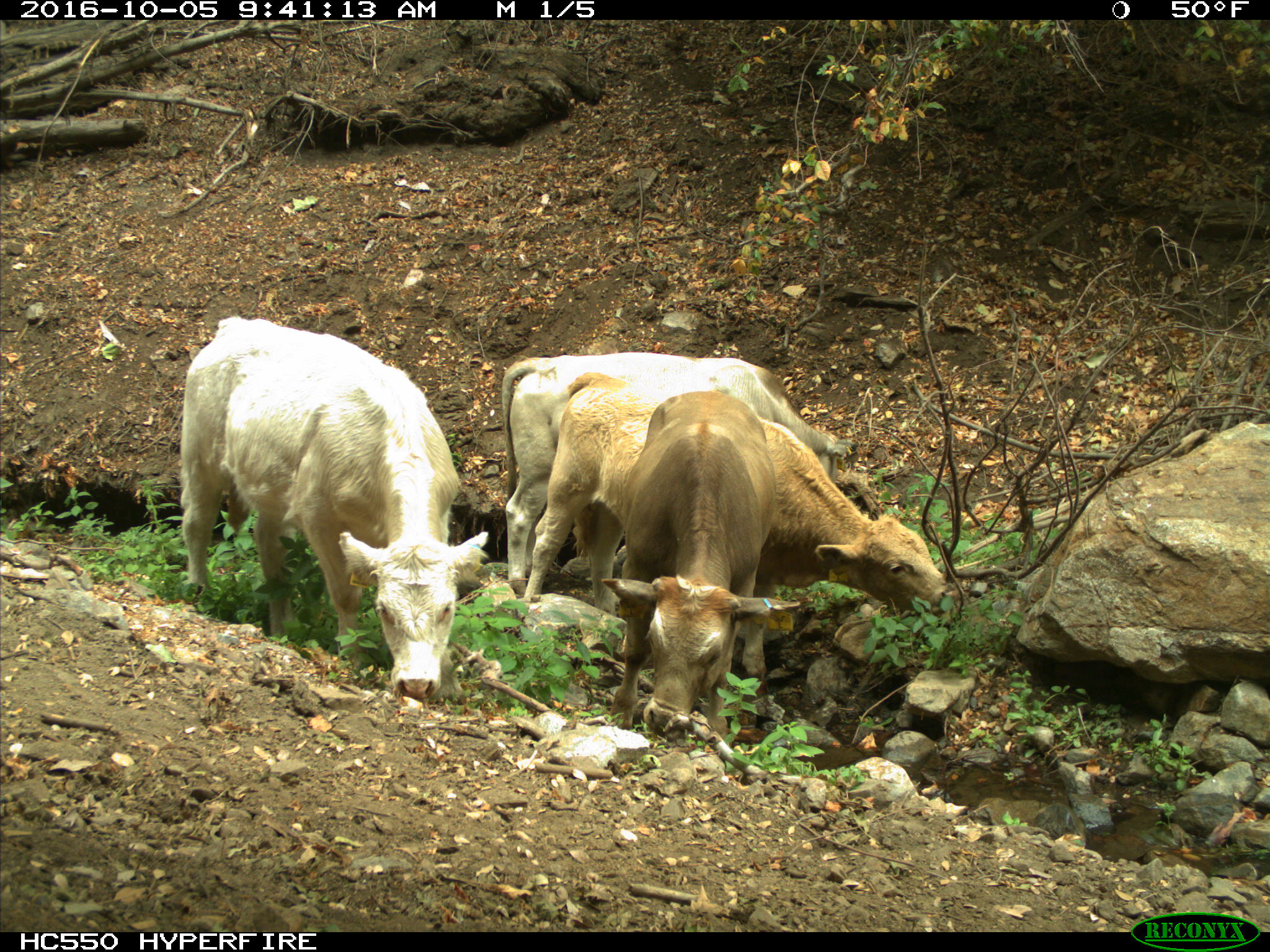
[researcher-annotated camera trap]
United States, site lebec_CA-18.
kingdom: Animalia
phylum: Chordata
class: Mammalia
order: Artiodactyla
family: Bovidae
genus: Bos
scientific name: Bos taurus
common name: domestic cow